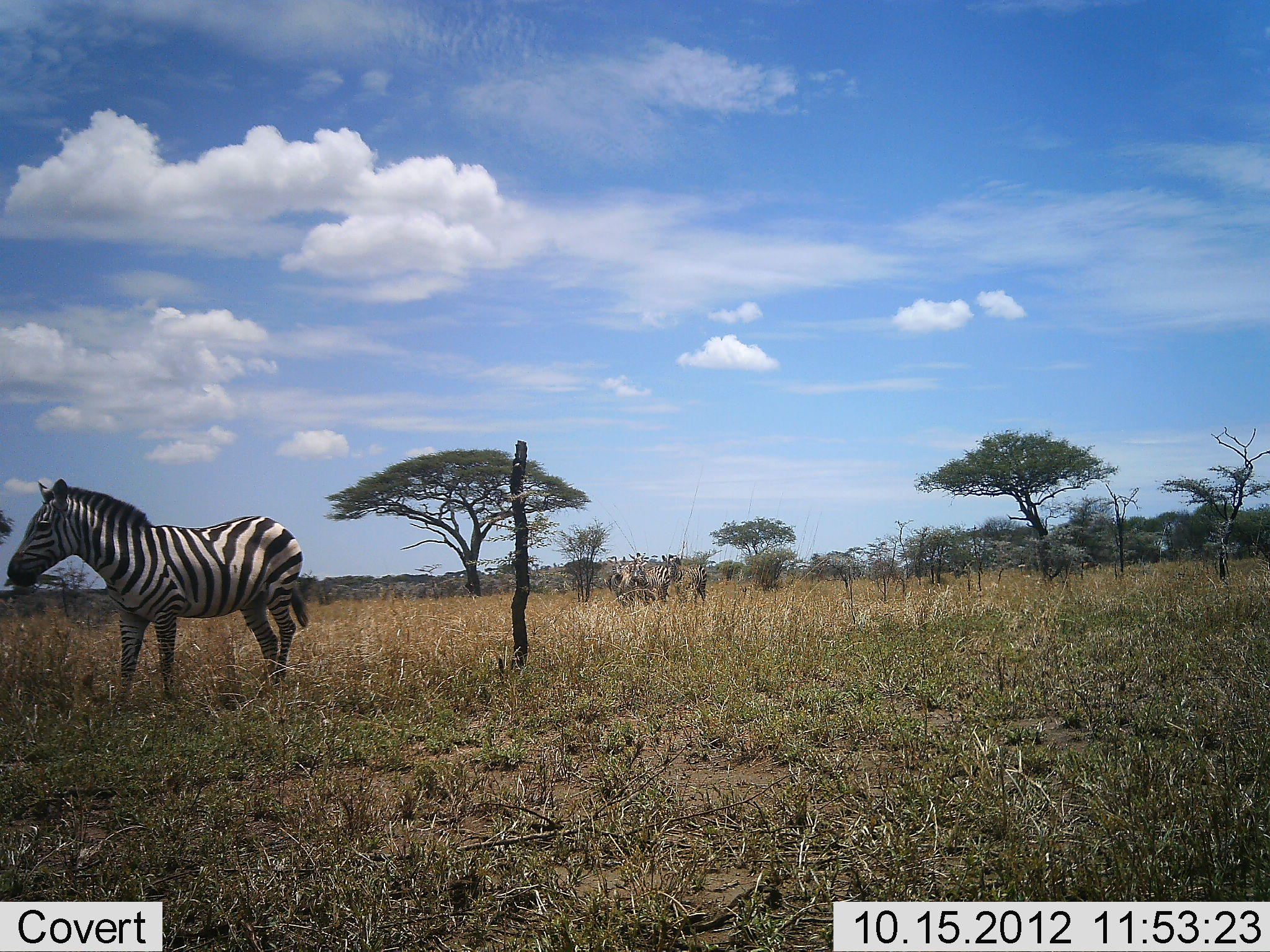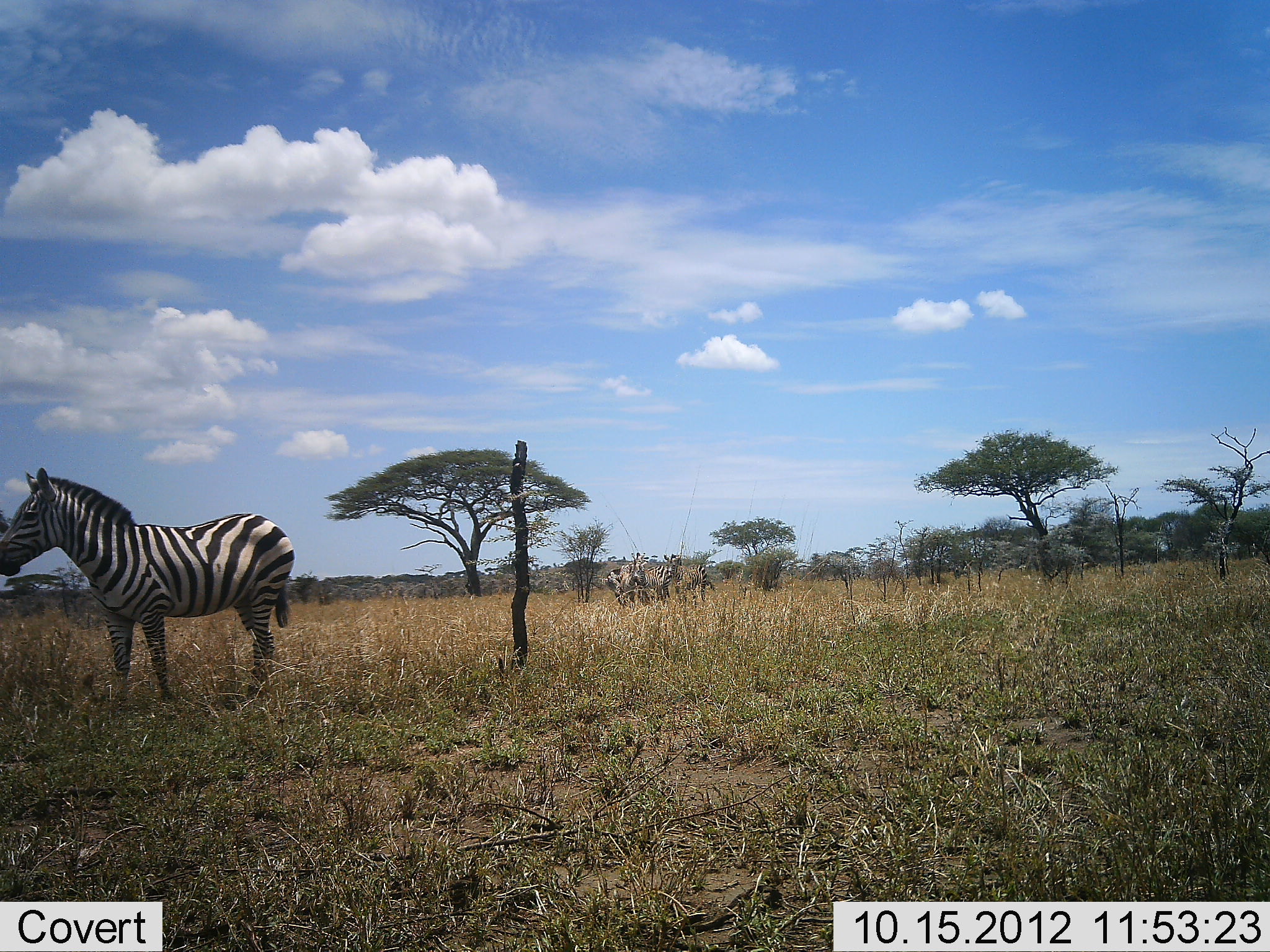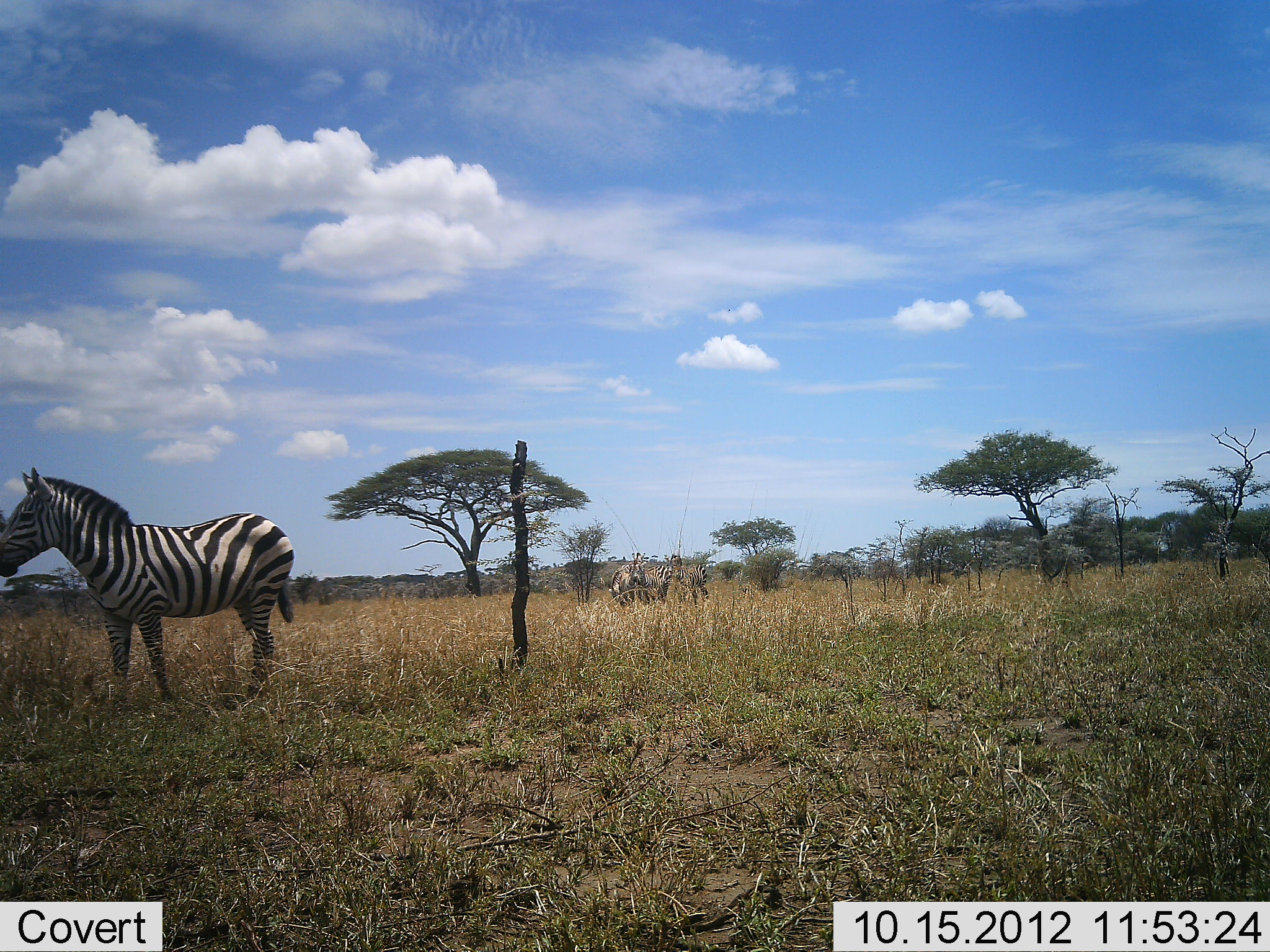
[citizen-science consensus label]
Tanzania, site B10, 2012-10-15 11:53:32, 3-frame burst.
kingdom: Animalia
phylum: Chordata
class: Mammalia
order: Perissodactyla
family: Equidae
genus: Equus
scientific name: Equus quagga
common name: plains zebra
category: zebra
Zebra (plains zebra) (Equus quagga), count 4. Behavior (volunteer vote fractions): standing 100%, resting 0%, moving 10%, interacting 10%. Young present (vote fraction): 0%. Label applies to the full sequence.